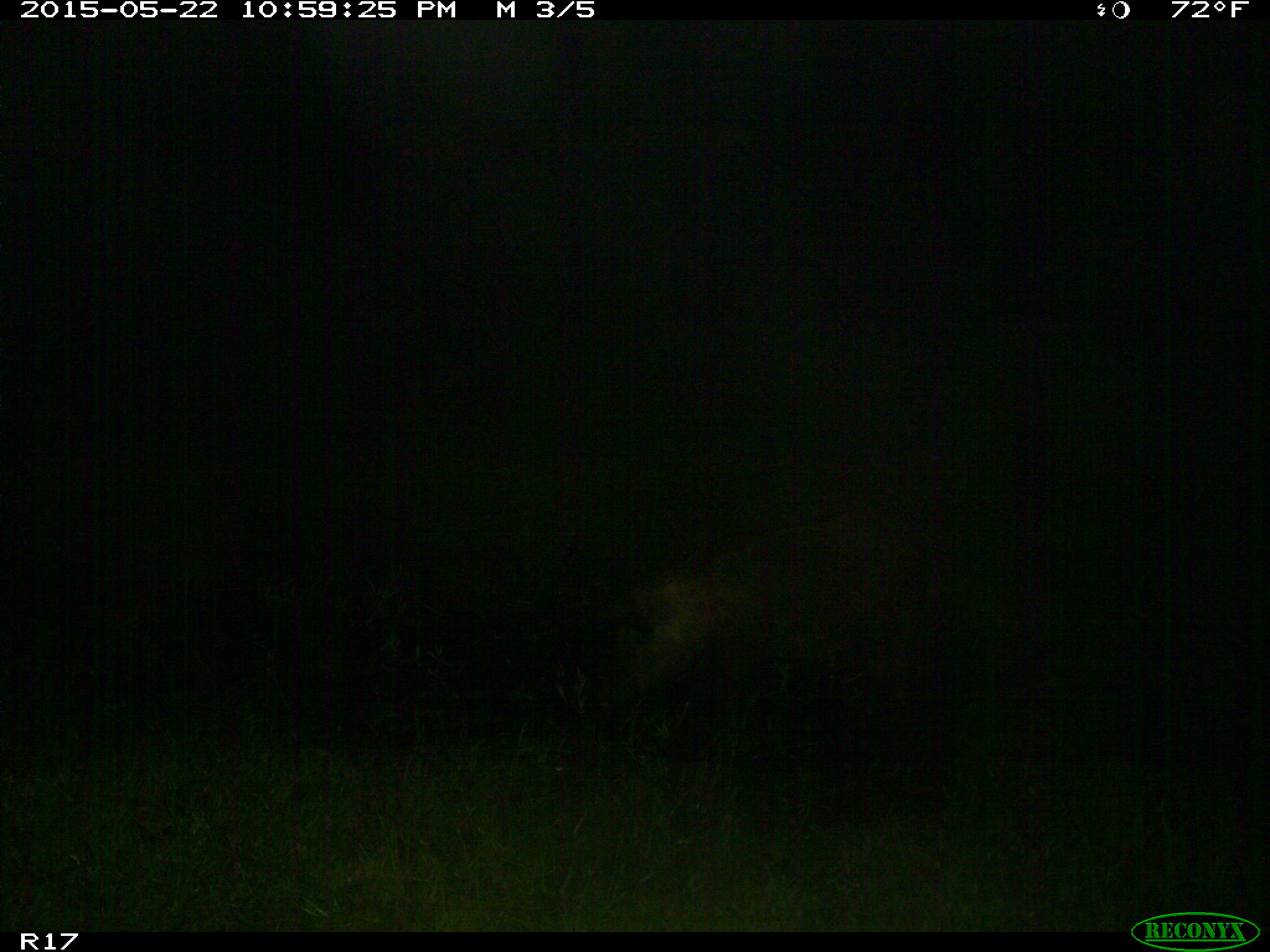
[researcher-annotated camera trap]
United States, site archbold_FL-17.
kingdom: Animalia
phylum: Chordata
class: Mammalia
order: Artiodactyla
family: Suidae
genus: Sus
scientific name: Sus scrofa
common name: wild boar